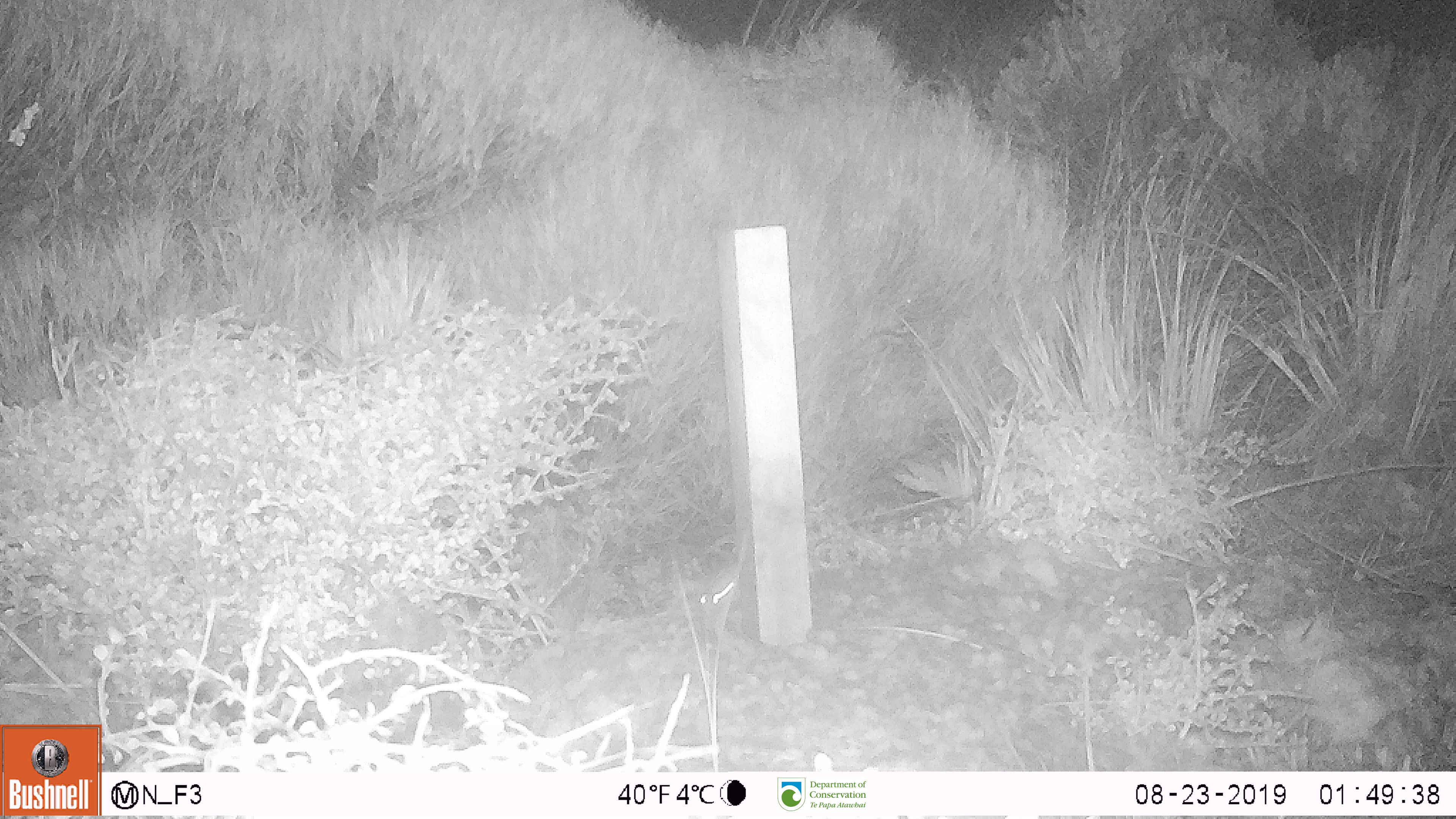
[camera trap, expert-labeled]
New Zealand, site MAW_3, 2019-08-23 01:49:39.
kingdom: Animalia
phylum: Chordata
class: Mammalia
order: Rodentia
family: Muridae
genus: Mus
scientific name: Mus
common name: mouse